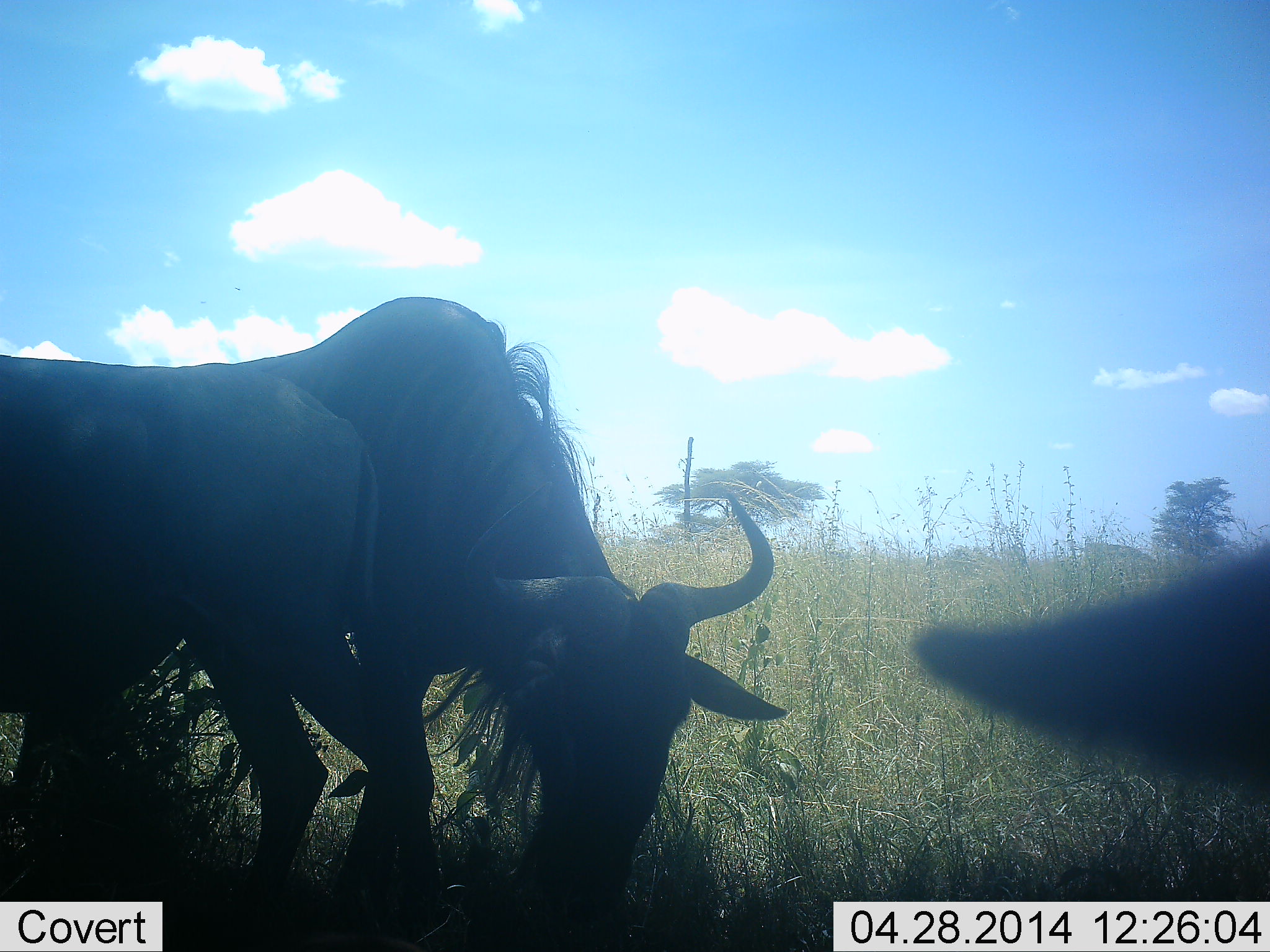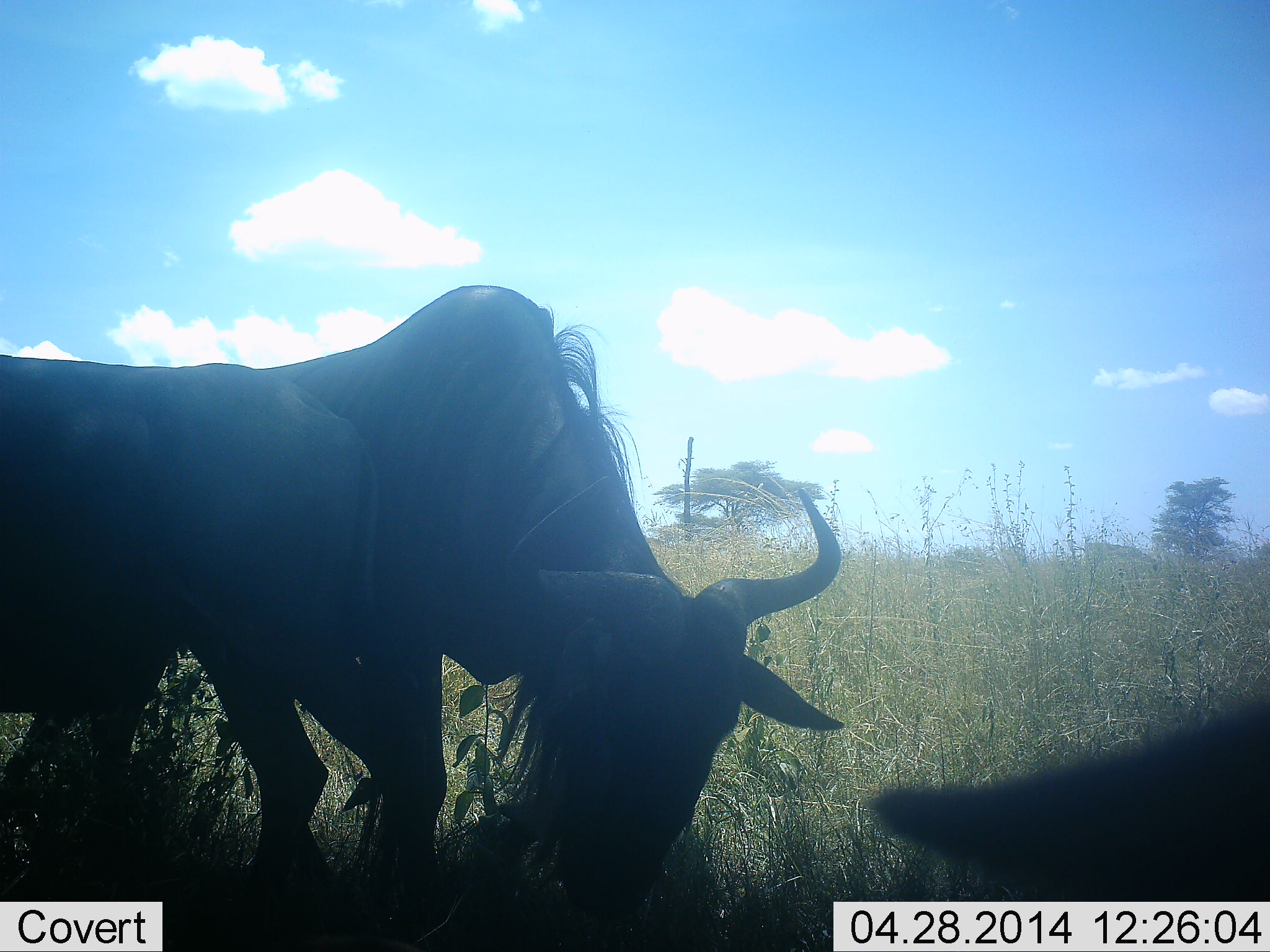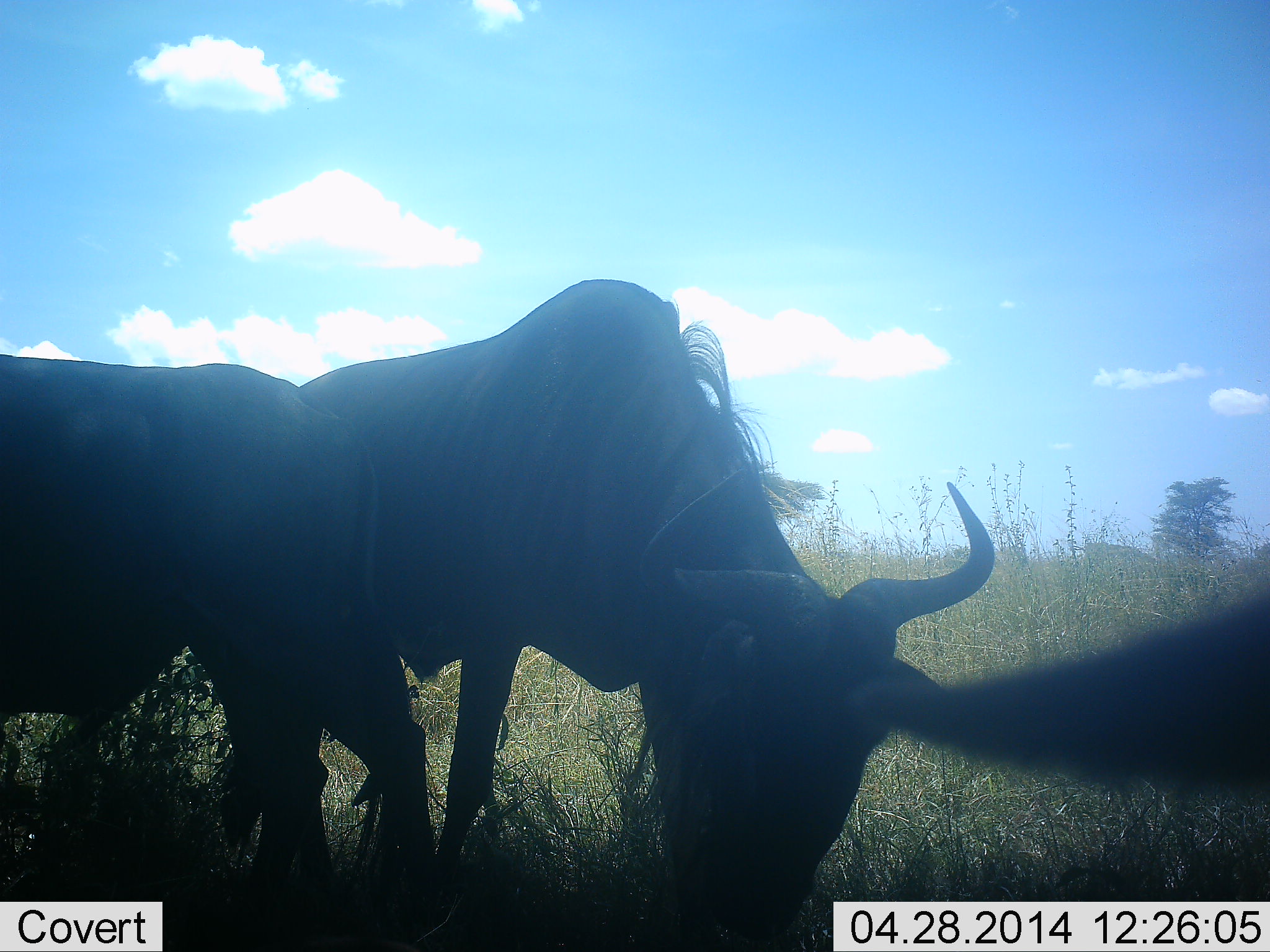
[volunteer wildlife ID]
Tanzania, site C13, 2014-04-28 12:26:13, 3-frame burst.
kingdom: Animalia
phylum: Chordata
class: Mammalia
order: Artiodactyla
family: Bovidae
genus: Connochaetes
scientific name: Connochaetes taurinus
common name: blue wildebeest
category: wildebeest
Wildebeest (blue wildebeest) (Connochaetes taurinus), count 3. Behavior (volunteer vote fractions): standing 40%, resting 0%, moving 0%, interacting 10%. Young present (vote fraction): 0%. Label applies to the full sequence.